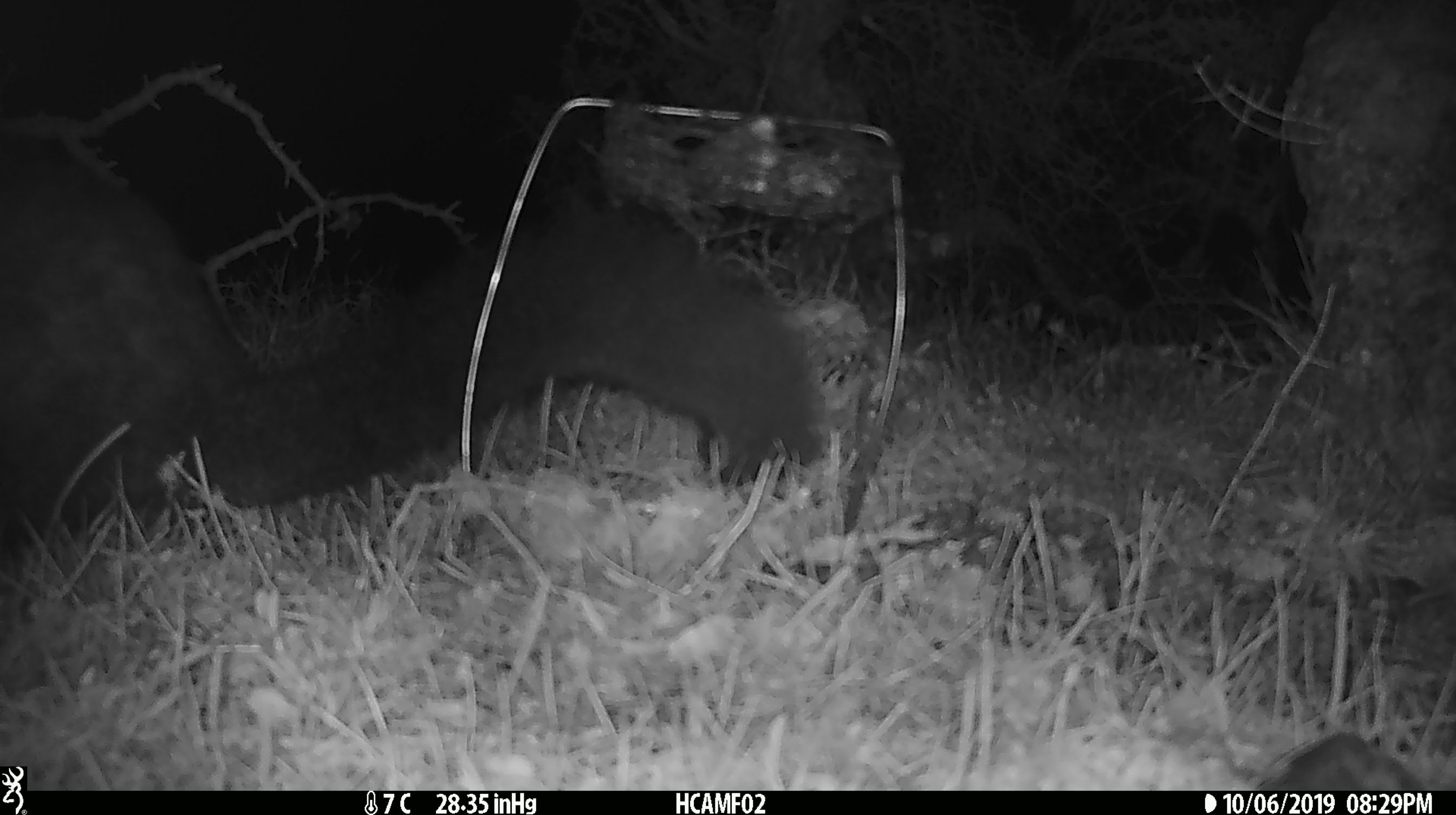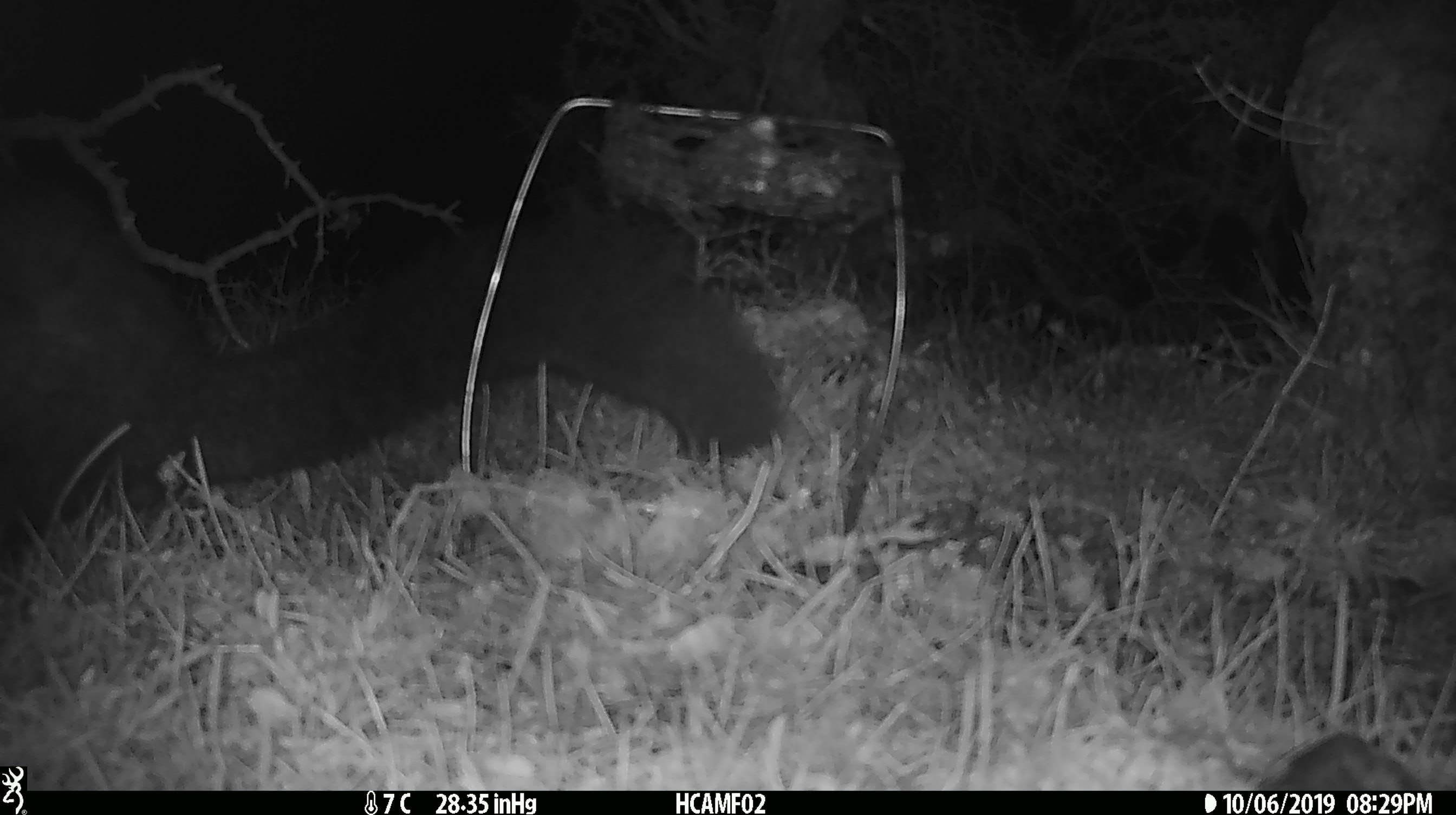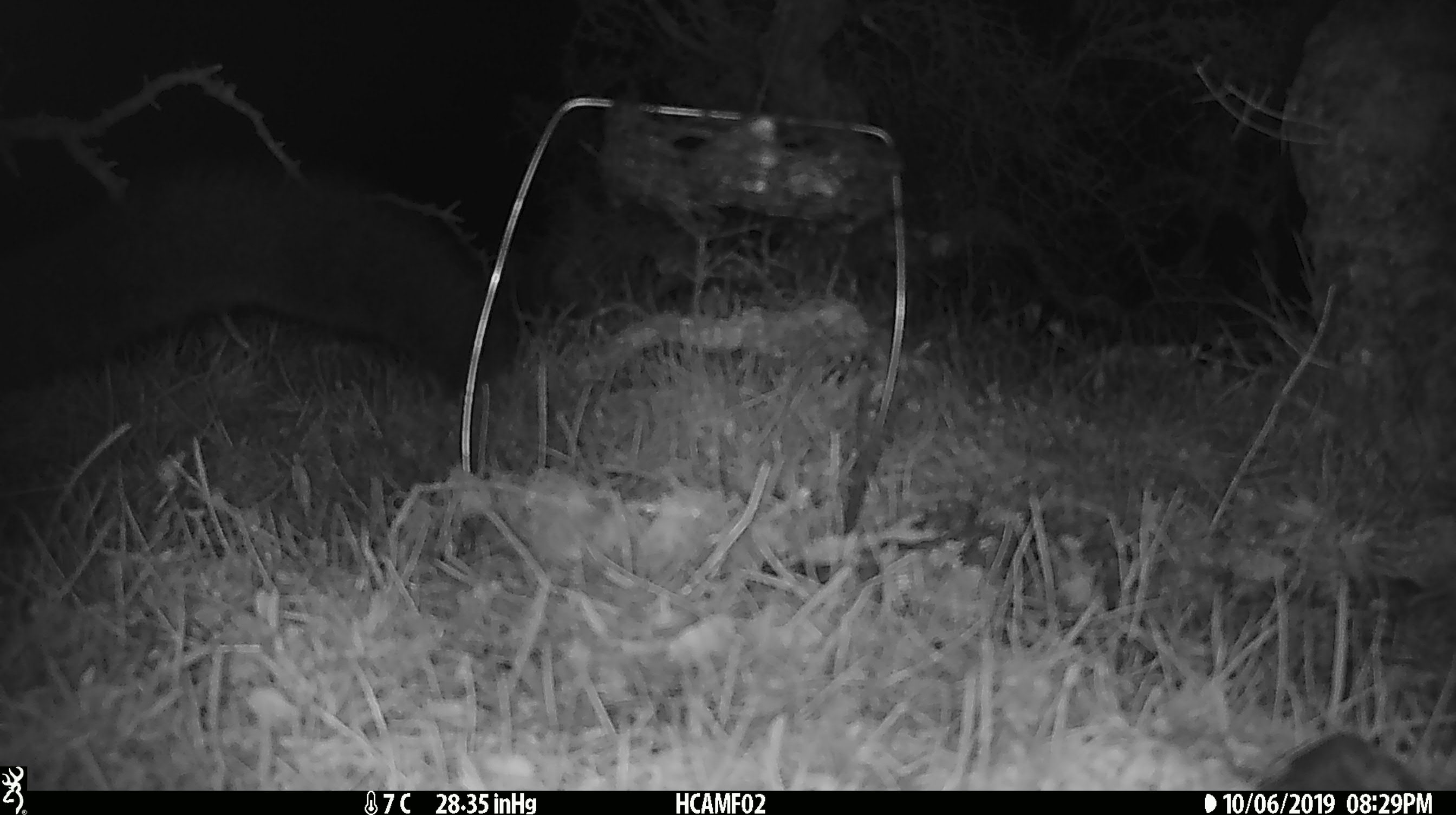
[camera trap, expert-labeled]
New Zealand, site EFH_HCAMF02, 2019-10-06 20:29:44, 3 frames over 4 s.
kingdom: Animalia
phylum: Chordata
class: Mammalia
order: Diprotodontia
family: Phalangeridae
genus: Trichosurus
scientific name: Trichosurus vulpecula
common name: common brushtail possum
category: possum